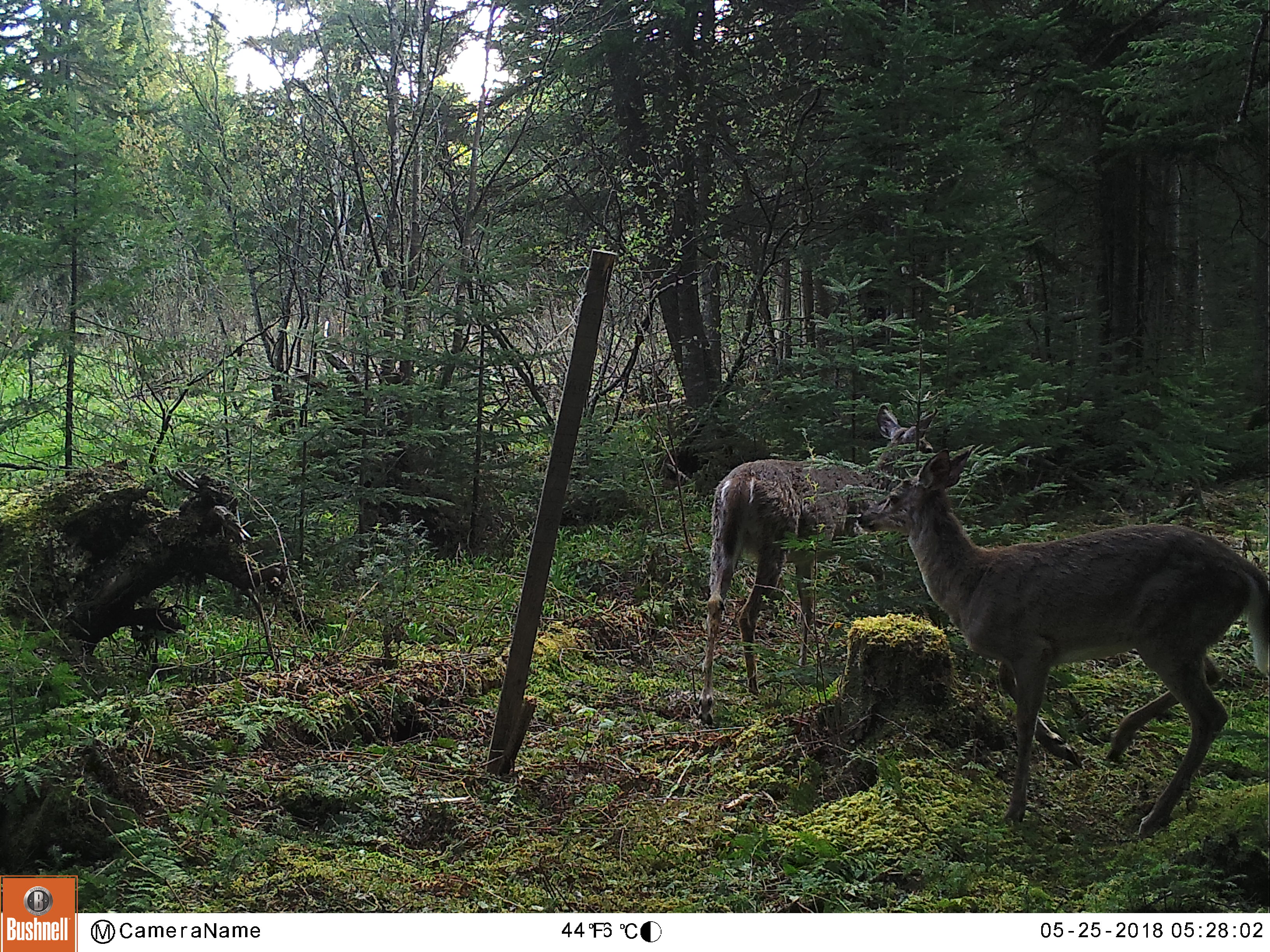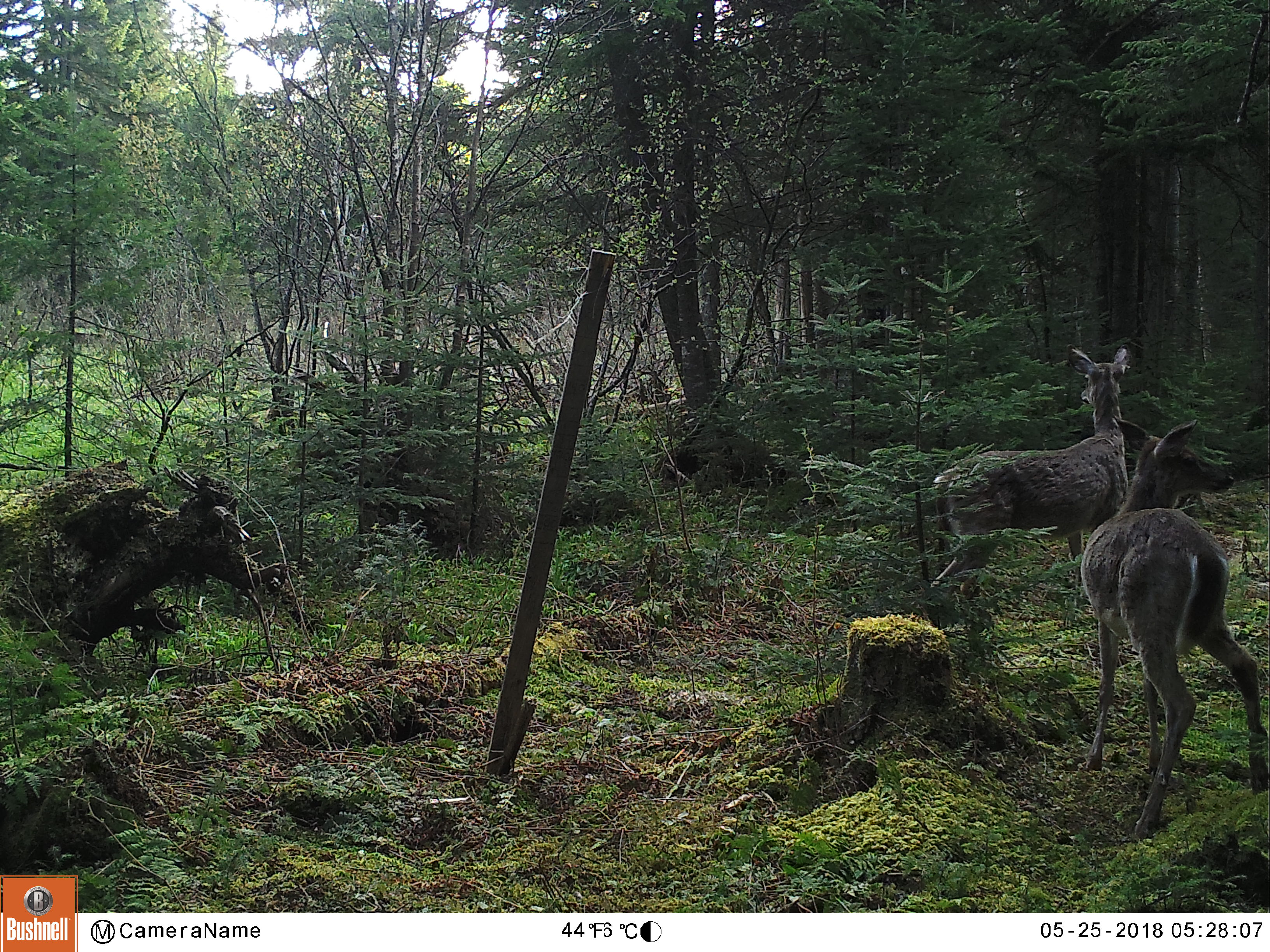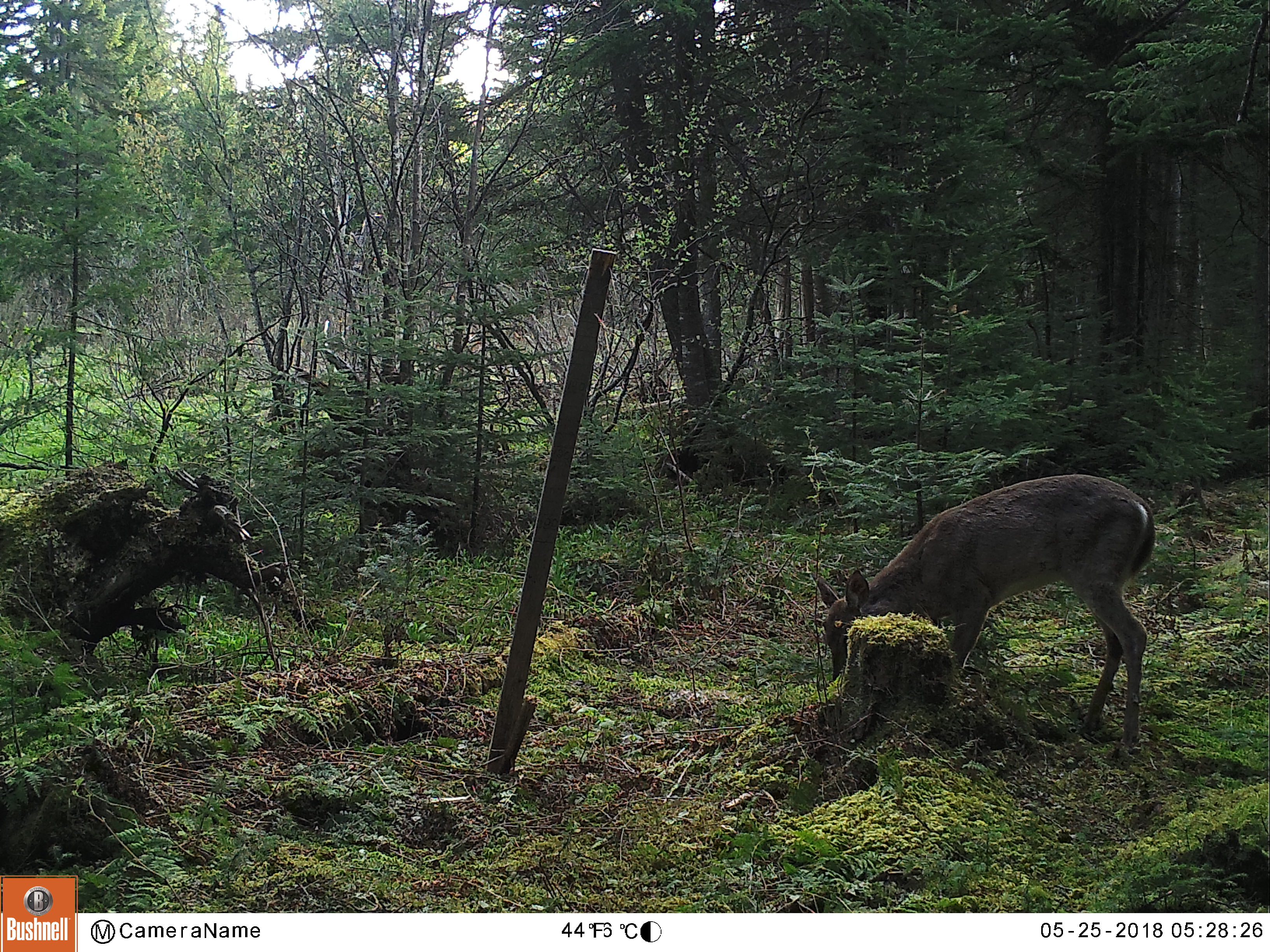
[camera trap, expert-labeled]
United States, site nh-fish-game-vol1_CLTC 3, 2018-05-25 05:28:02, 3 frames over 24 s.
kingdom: Animalia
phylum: Chordata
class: Mammalia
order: Artiodactyla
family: Cervidae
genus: Odocoileus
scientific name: Odocoileus virginianus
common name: white-tailed deer